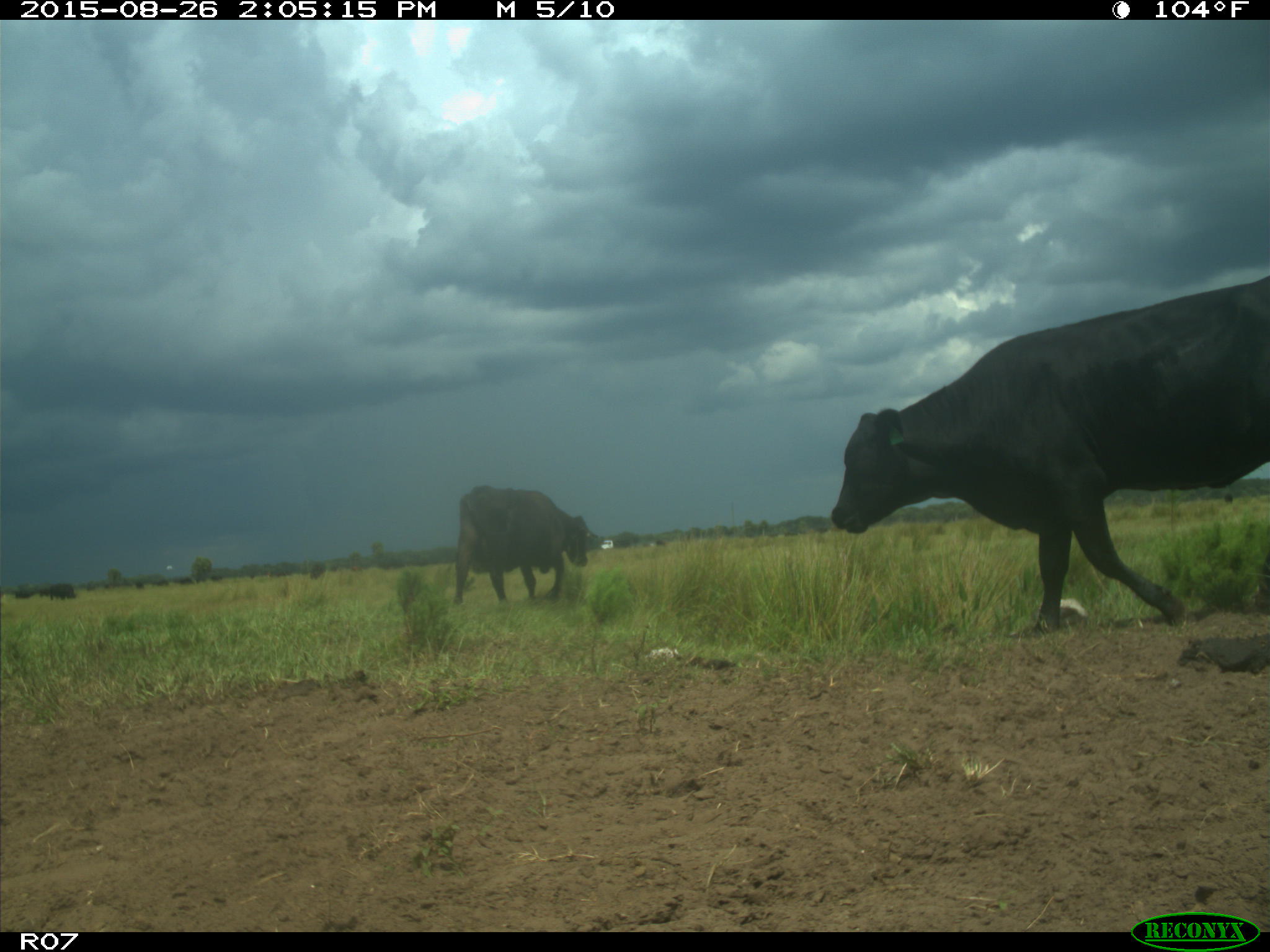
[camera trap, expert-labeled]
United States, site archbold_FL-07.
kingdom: Animalia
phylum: Chordata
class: Mammalia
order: Artiodactyla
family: Bovidae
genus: Bos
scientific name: Bos taurus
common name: domestic cow